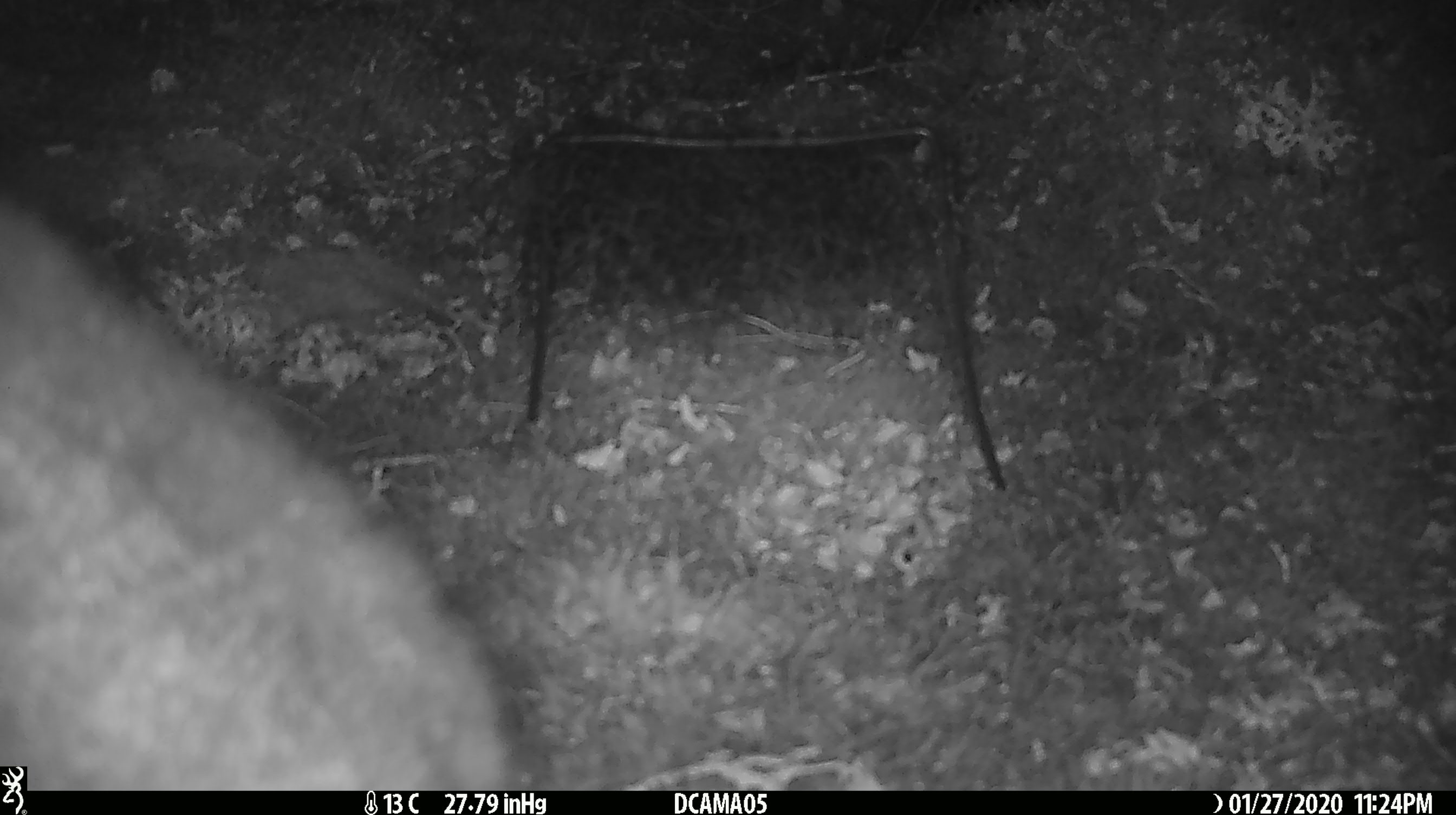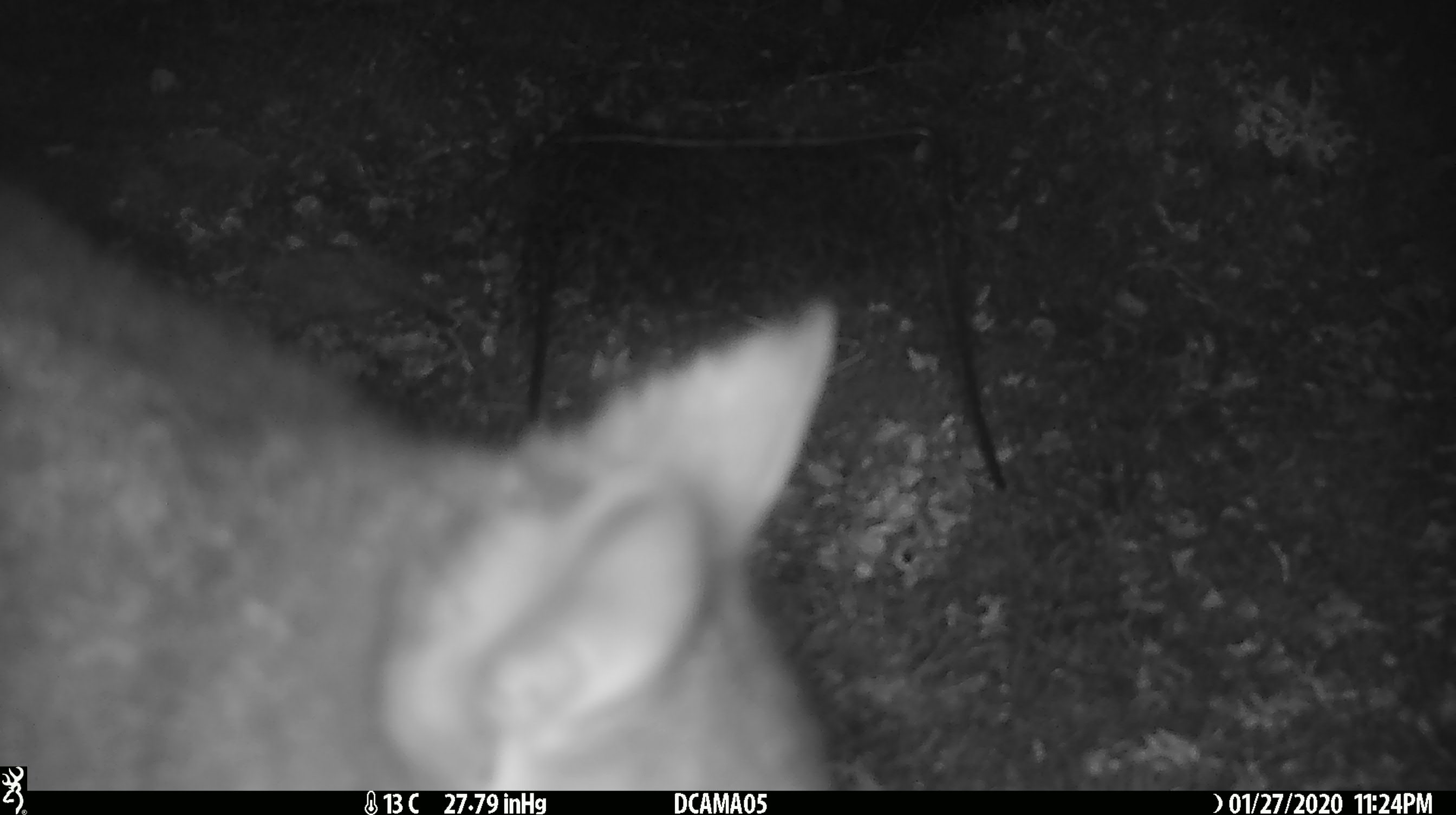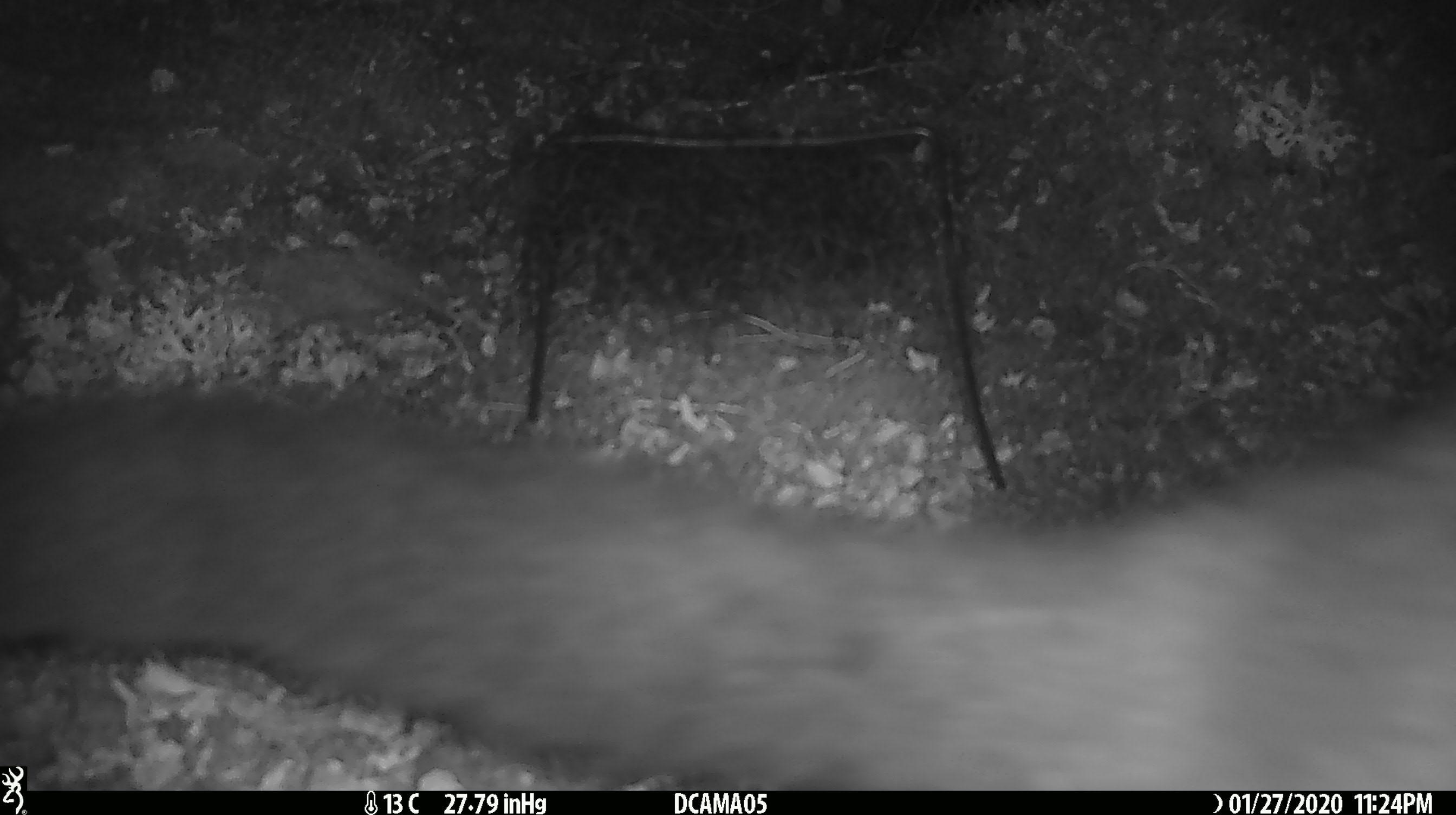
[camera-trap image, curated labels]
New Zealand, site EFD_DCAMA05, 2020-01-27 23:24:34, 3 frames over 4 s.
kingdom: Animalia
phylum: Chordata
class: Mammalia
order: Diprotodontia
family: Phalangeridae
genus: Trichosurus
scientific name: Trichosurus vulpecula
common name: common brushtail possum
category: possum